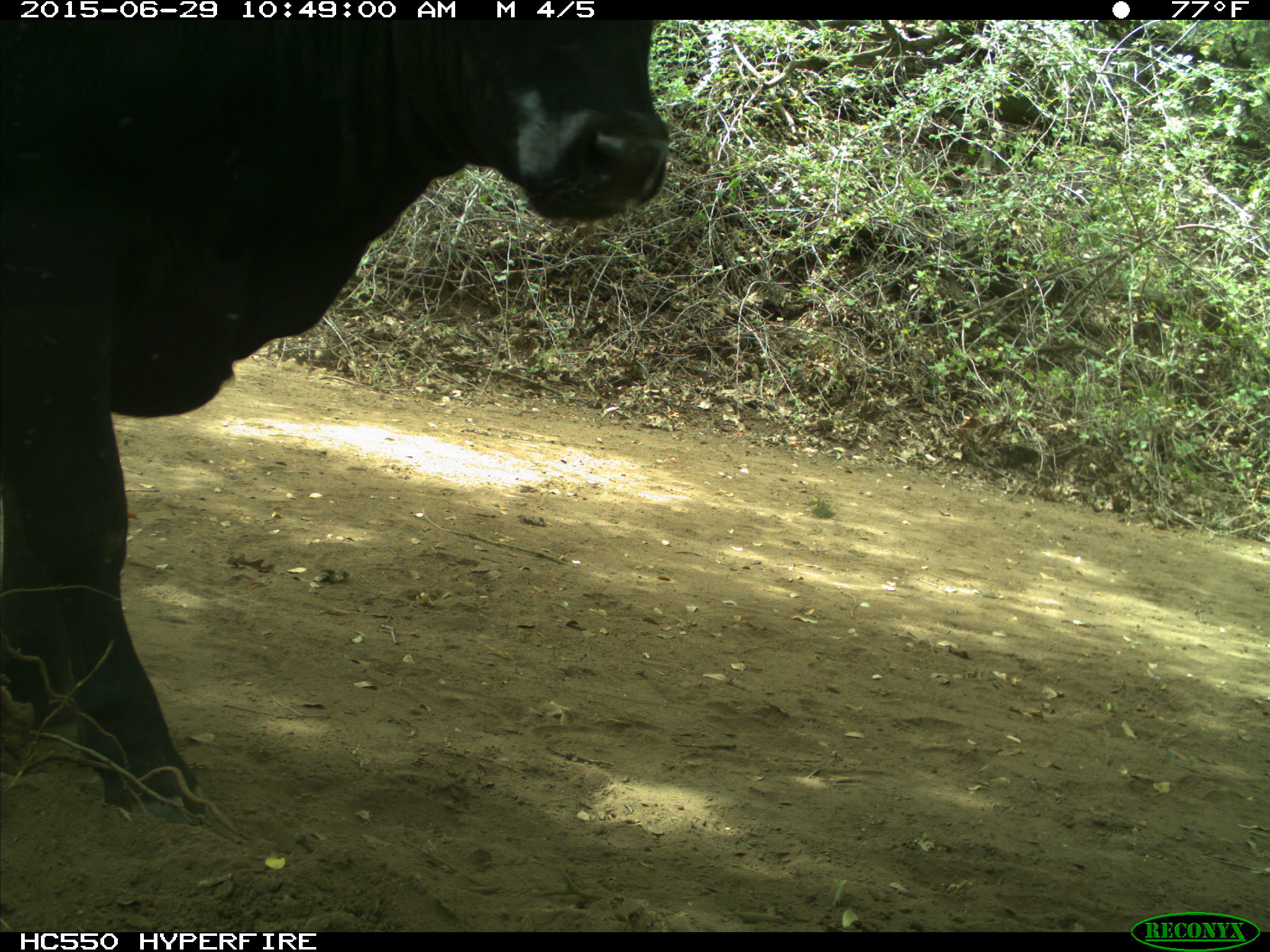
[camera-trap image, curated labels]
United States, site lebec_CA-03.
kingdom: Animalia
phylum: Chordata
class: Mammalia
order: Artiodactyla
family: Bovidae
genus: Bos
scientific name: Bos taurus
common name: domestic cow